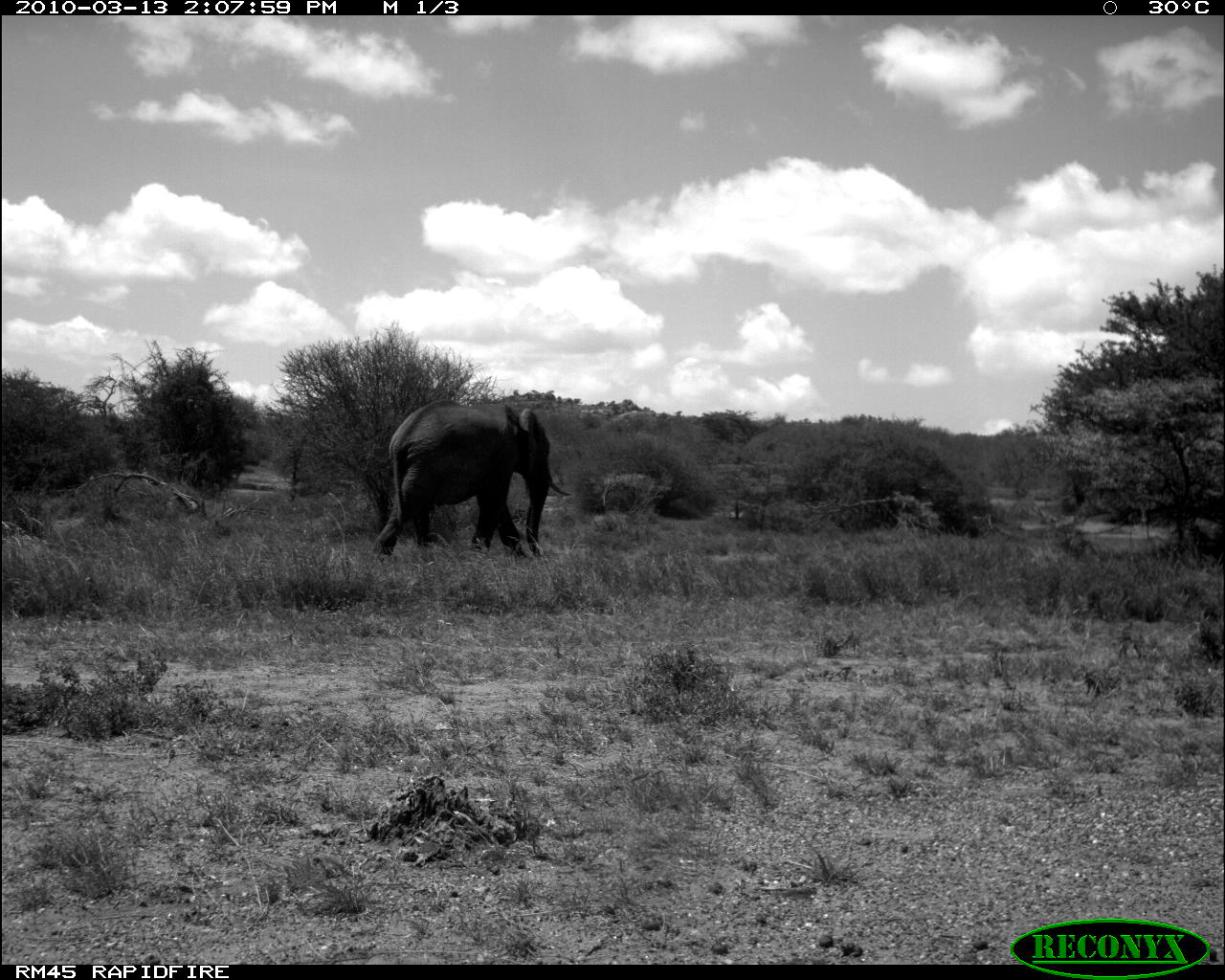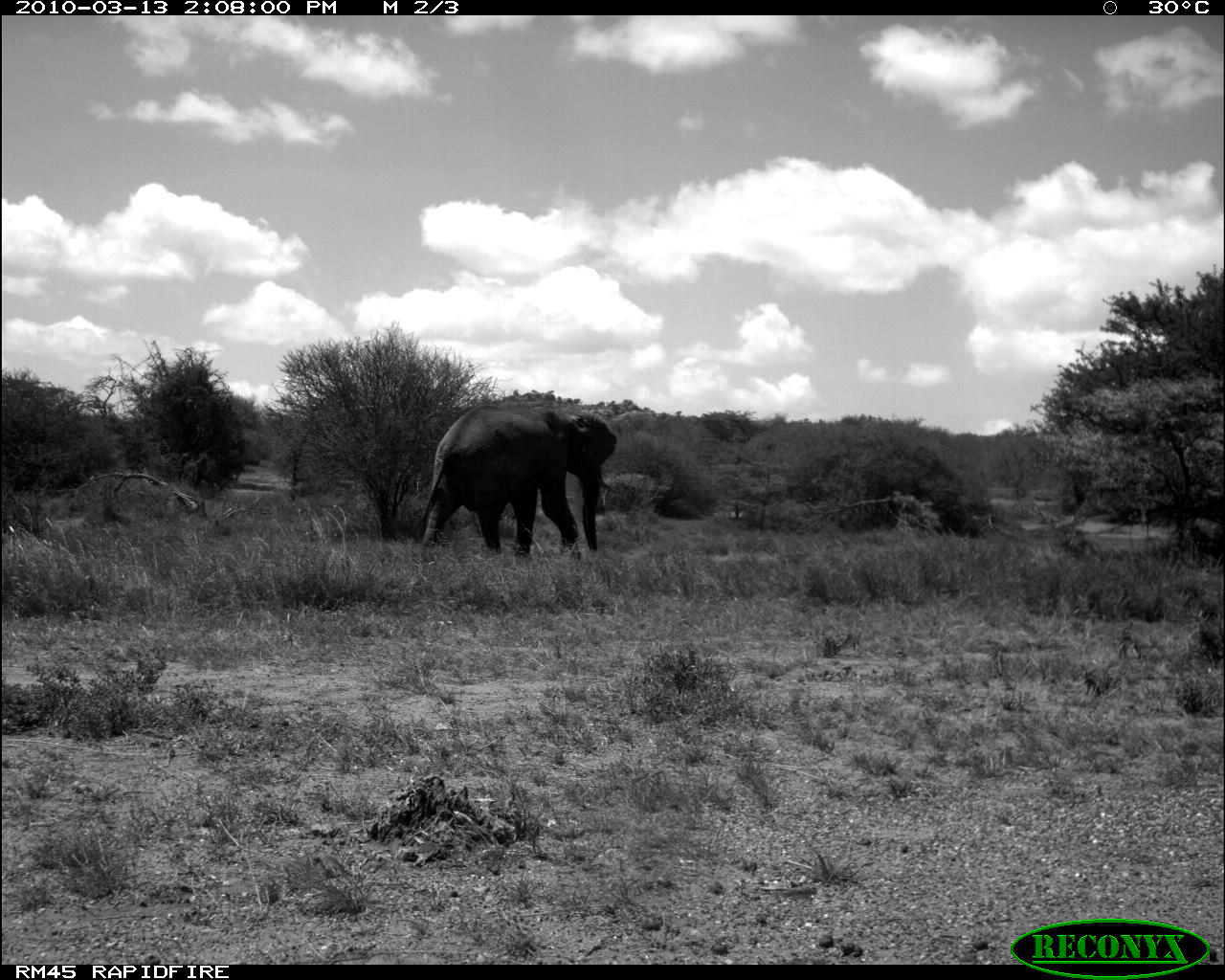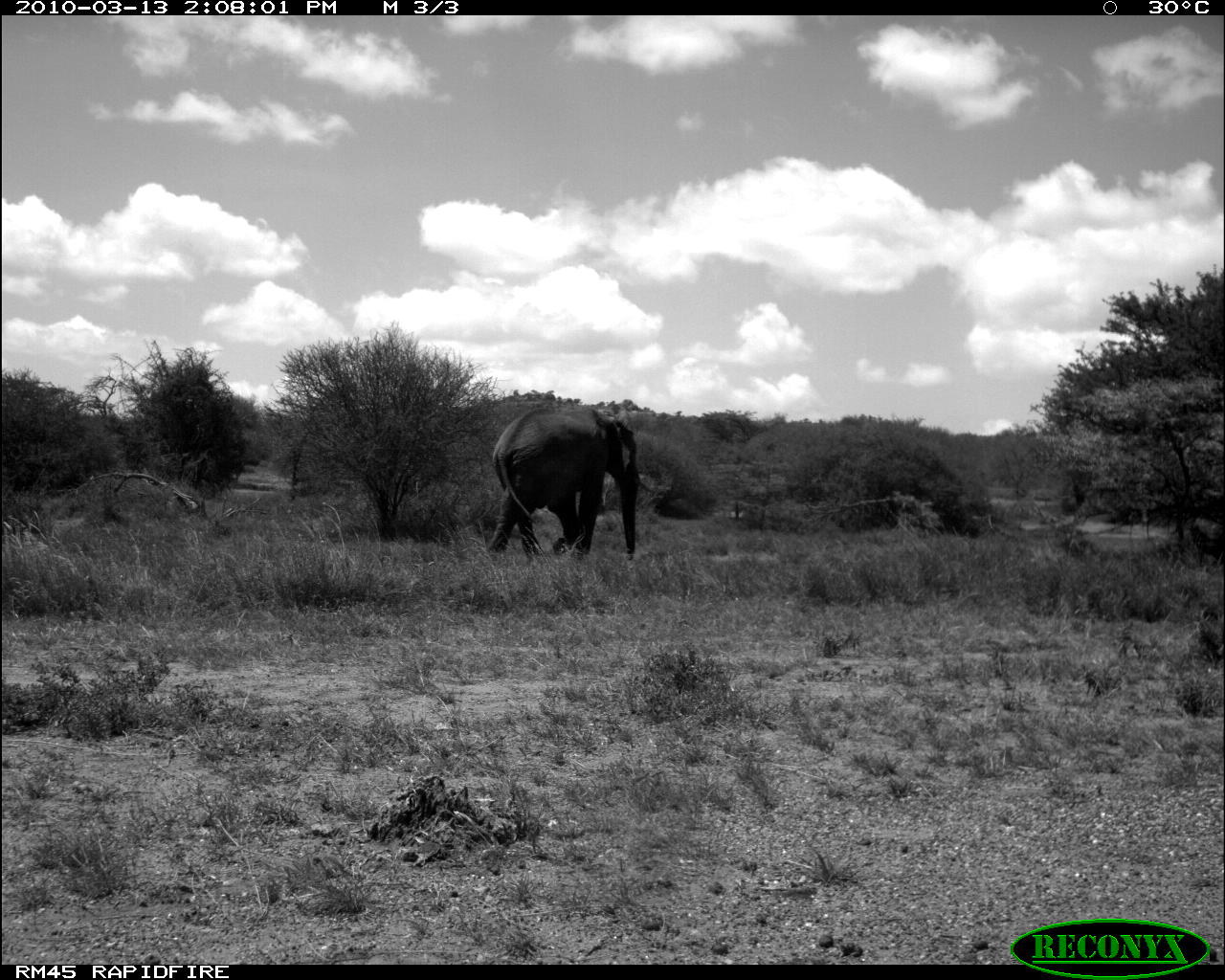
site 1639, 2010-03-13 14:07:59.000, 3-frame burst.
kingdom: Animalia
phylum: Chordata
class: Mammalia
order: Proboscidea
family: Elephantidae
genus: Loxodonta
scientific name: Loxodonta africana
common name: african bush elephant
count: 1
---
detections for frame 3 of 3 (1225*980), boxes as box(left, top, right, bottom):
loxodonta africana: box(486, 402, 645, 563)